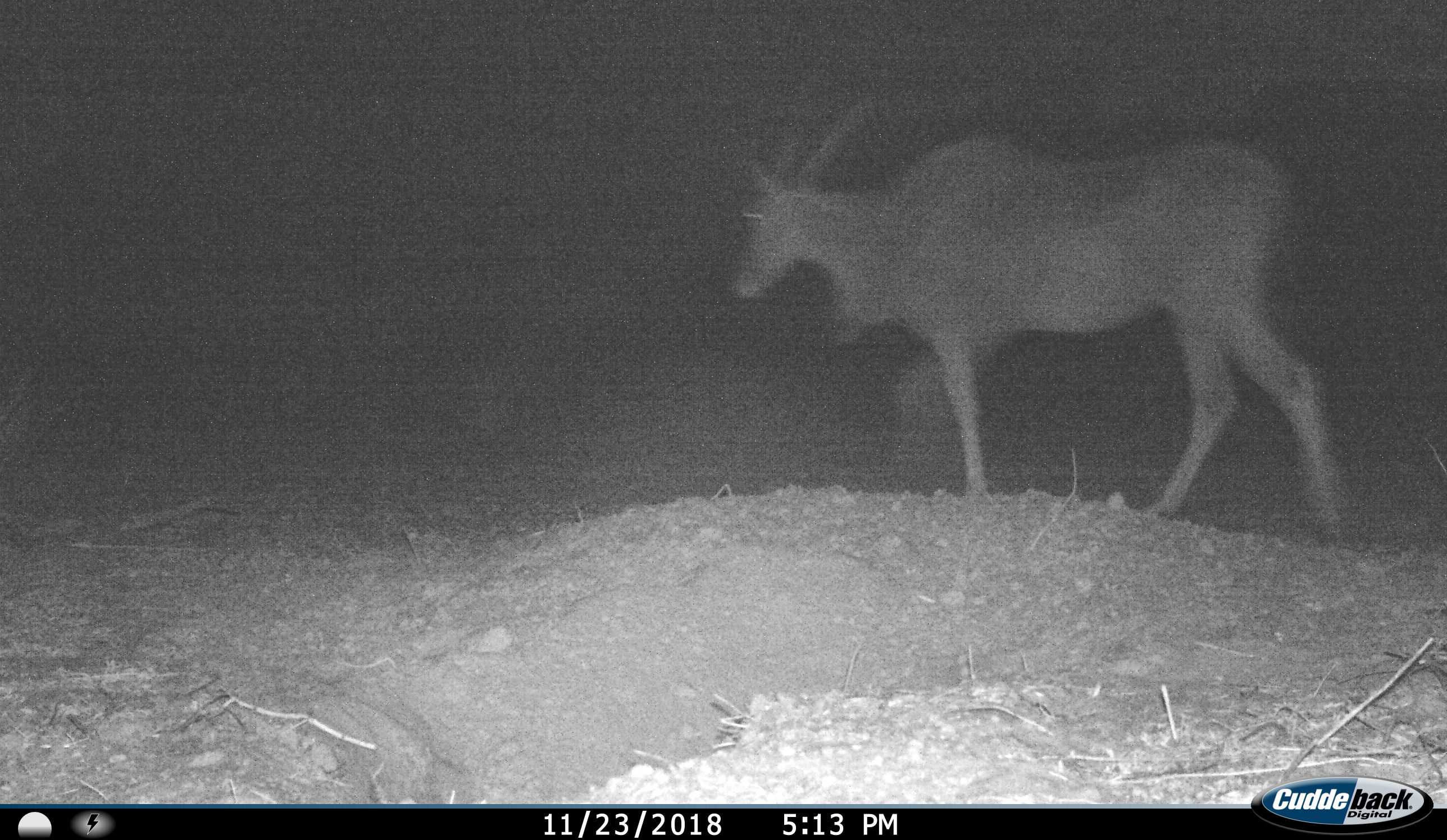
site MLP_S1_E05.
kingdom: Animalia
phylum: Chordata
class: Mammalia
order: Artiodactyla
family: Bovidae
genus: Tragelaphus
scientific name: Tragelaphus oryx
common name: eland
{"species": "eland (Tragelaphus oryx)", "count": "1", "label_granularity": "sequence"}